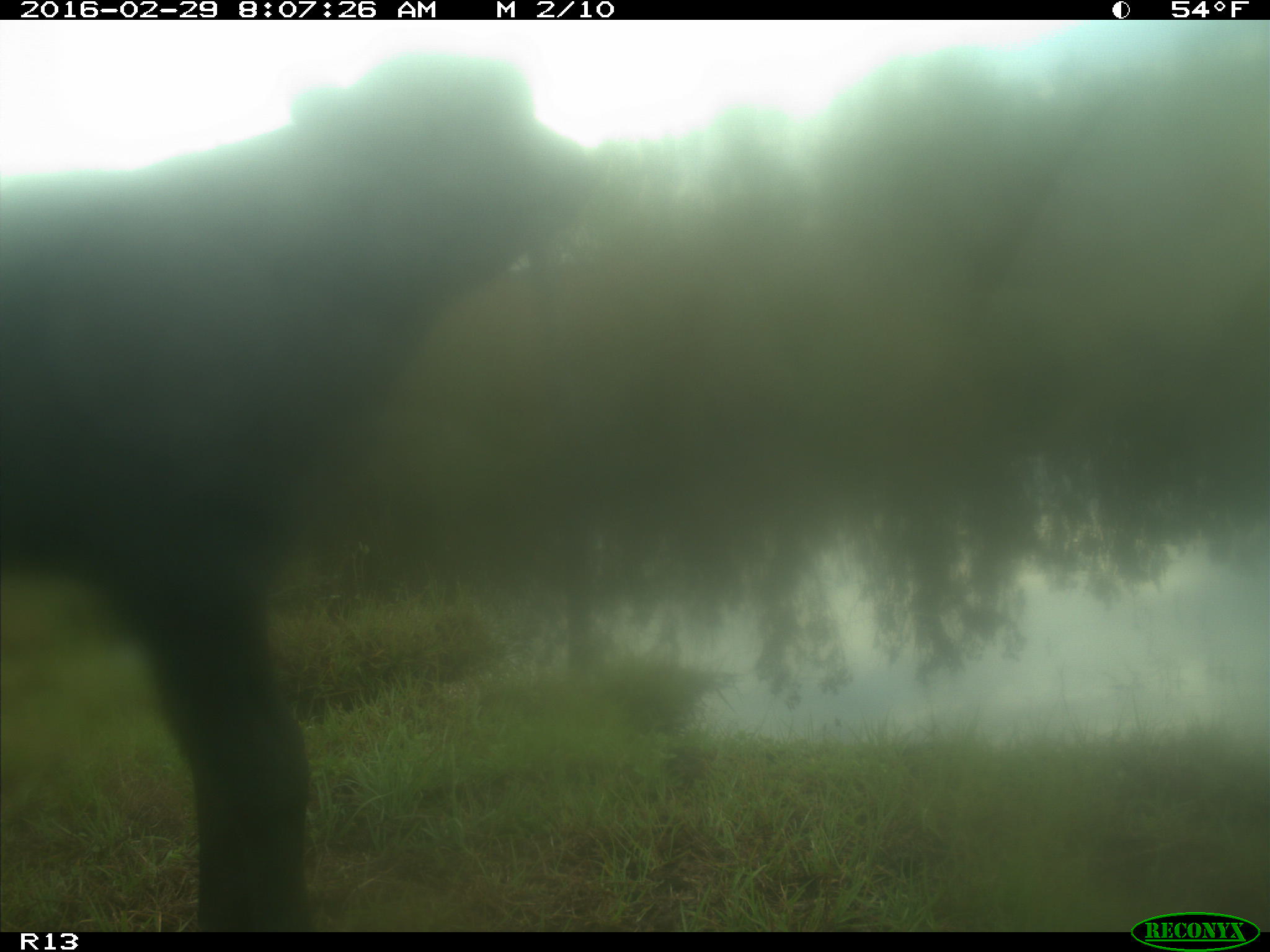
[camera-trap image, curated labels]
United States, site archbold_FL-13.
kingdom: Animalia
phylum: Chordata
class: Mammalia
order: Artiodactyla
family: Bovidae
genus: Bos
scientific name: Bos taurus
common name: domestic cow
Bos taurus (domestic cow).